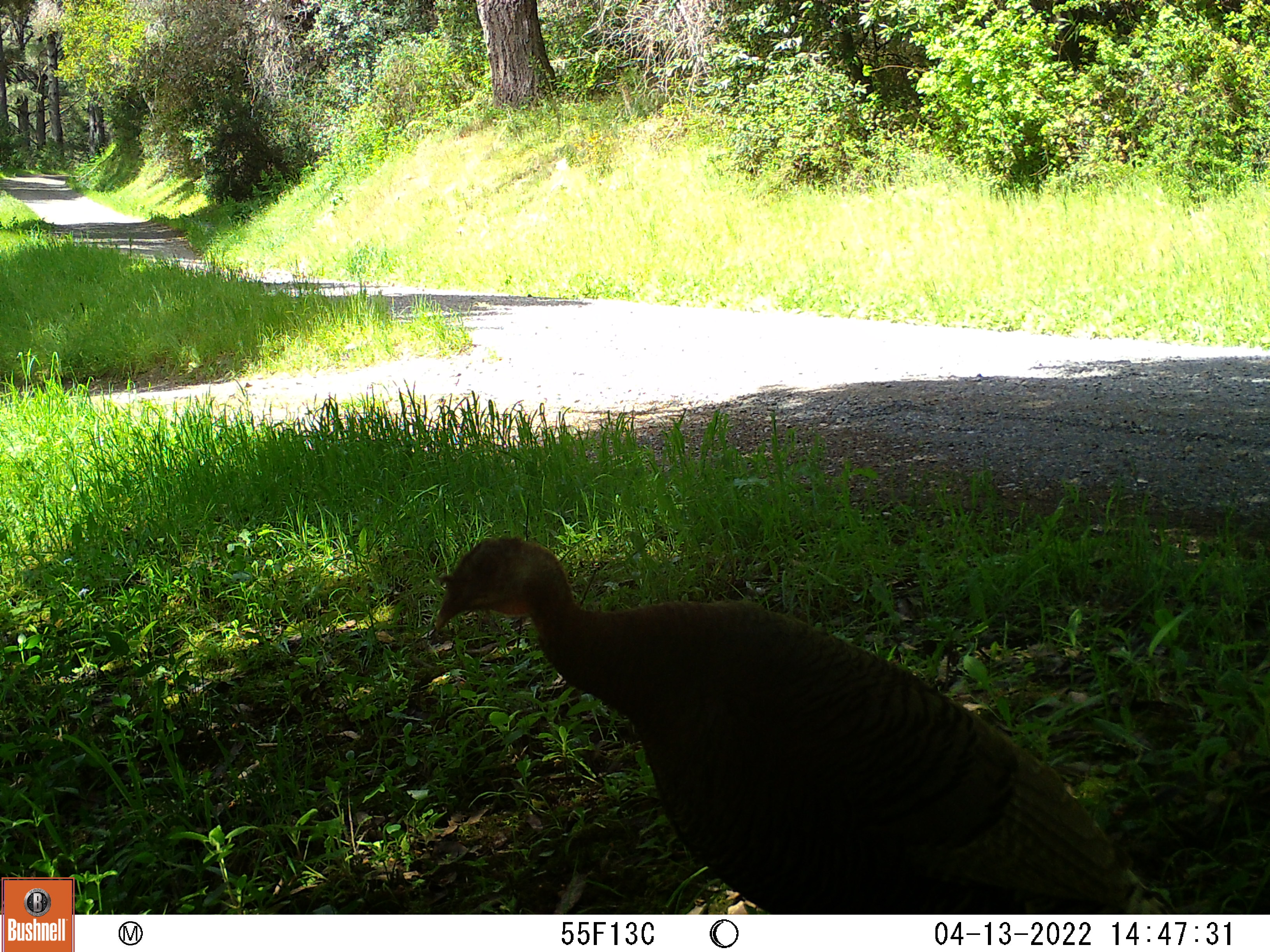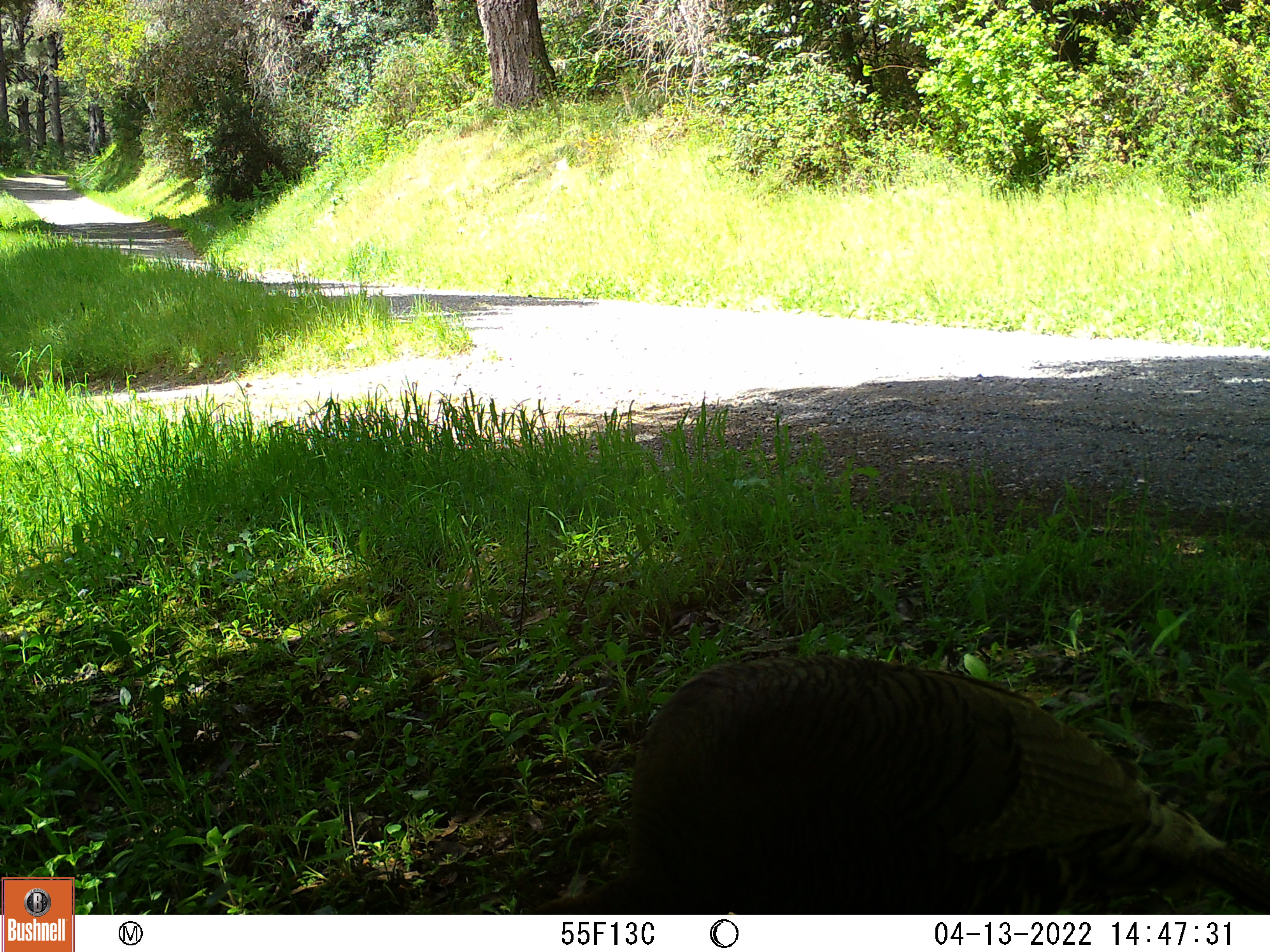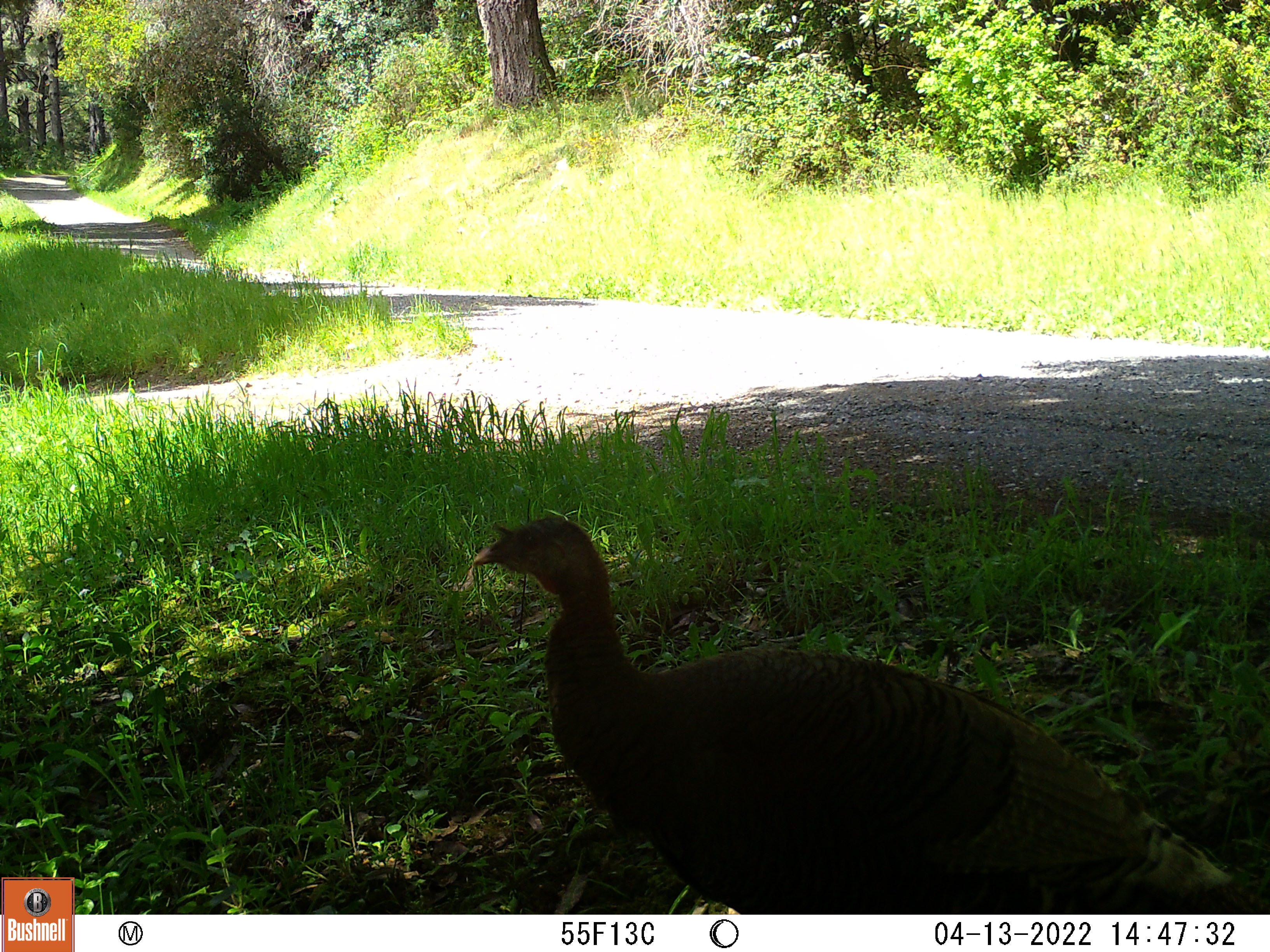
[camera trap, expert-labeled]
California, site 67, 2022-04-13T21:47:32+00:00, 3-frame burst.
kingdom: Animalia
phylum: Chordata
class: Aves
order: Galliformes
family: Phasianidae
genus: Meleagris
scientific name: Meleagris gallopavo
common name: turkey